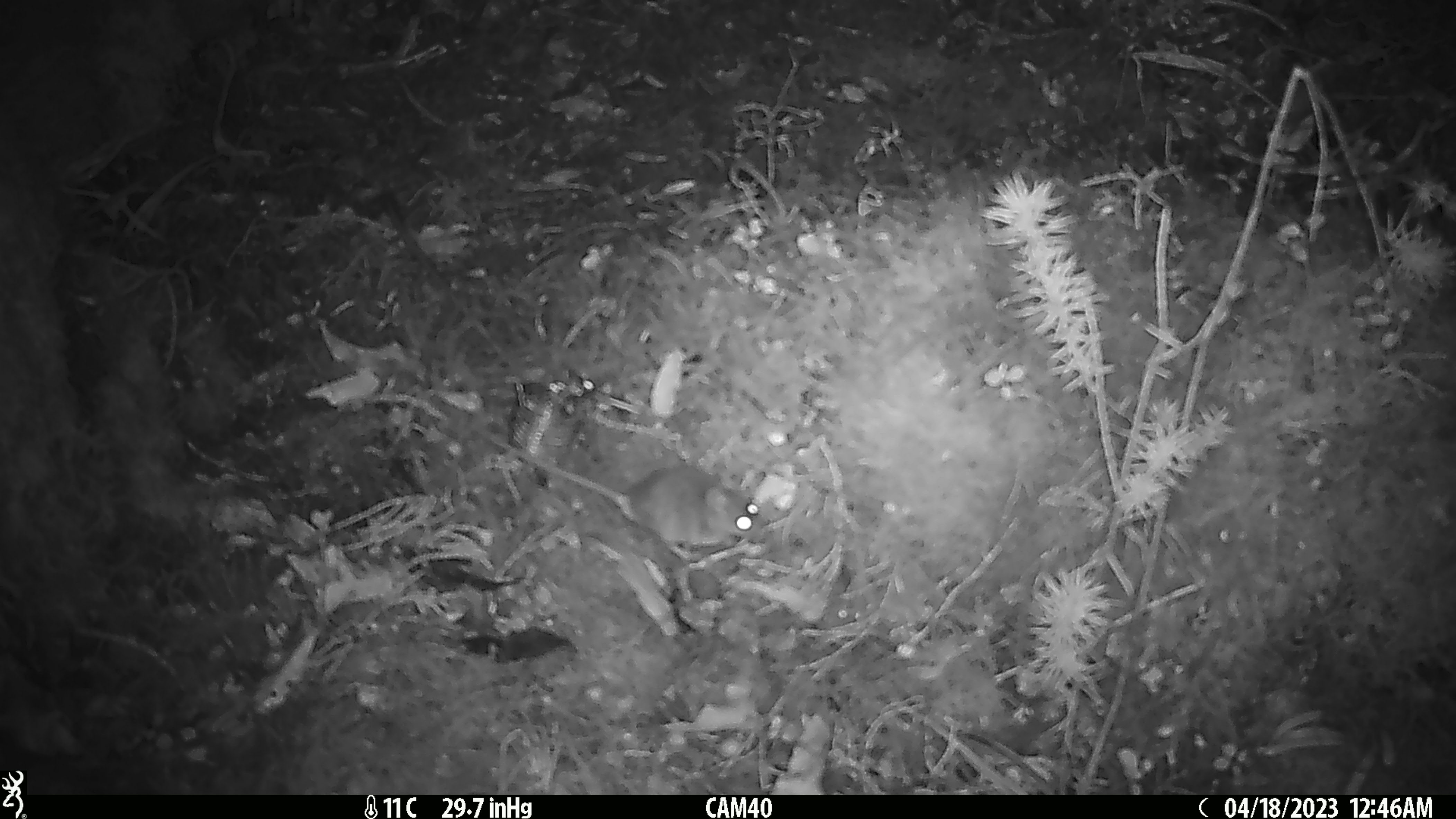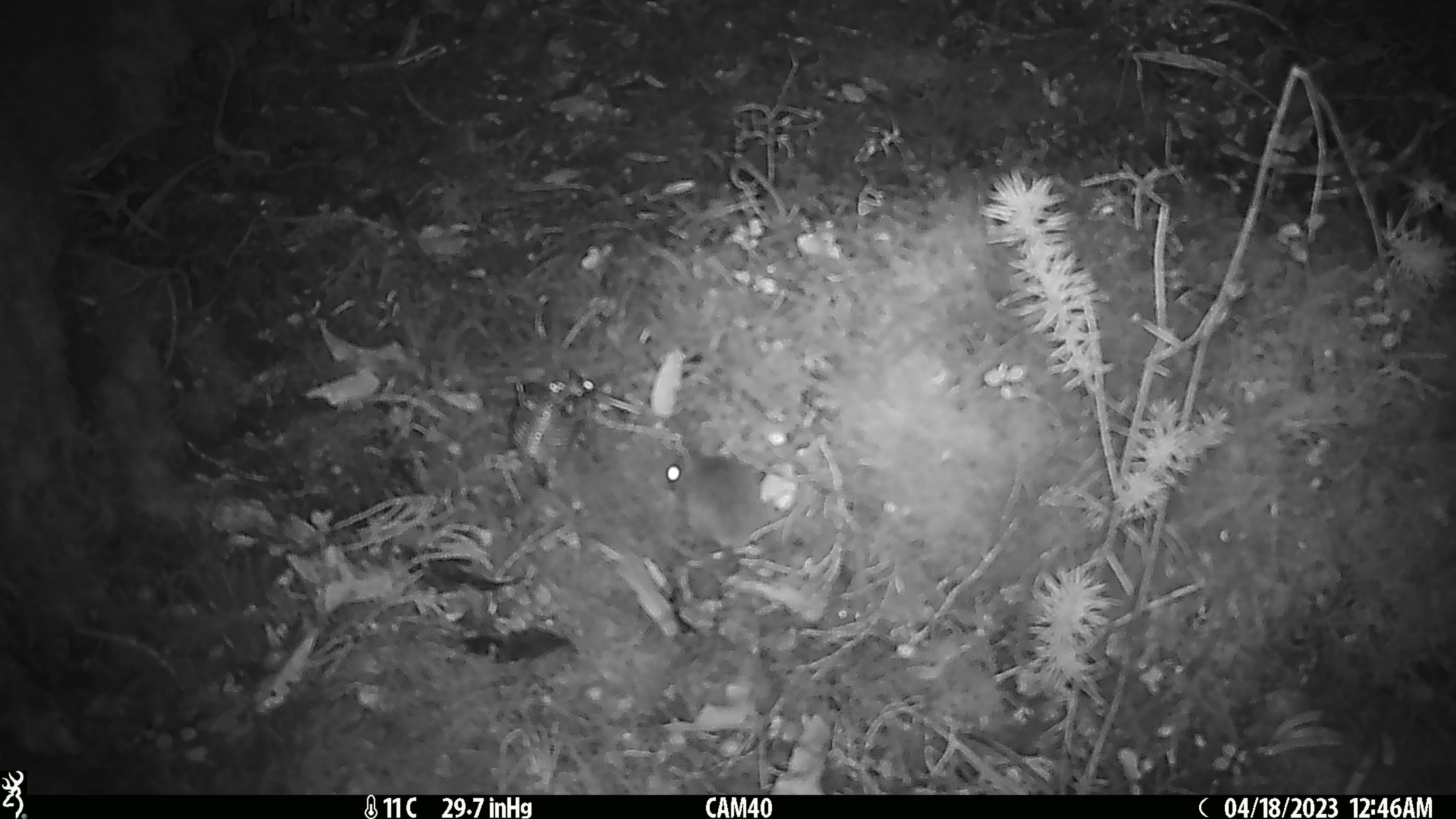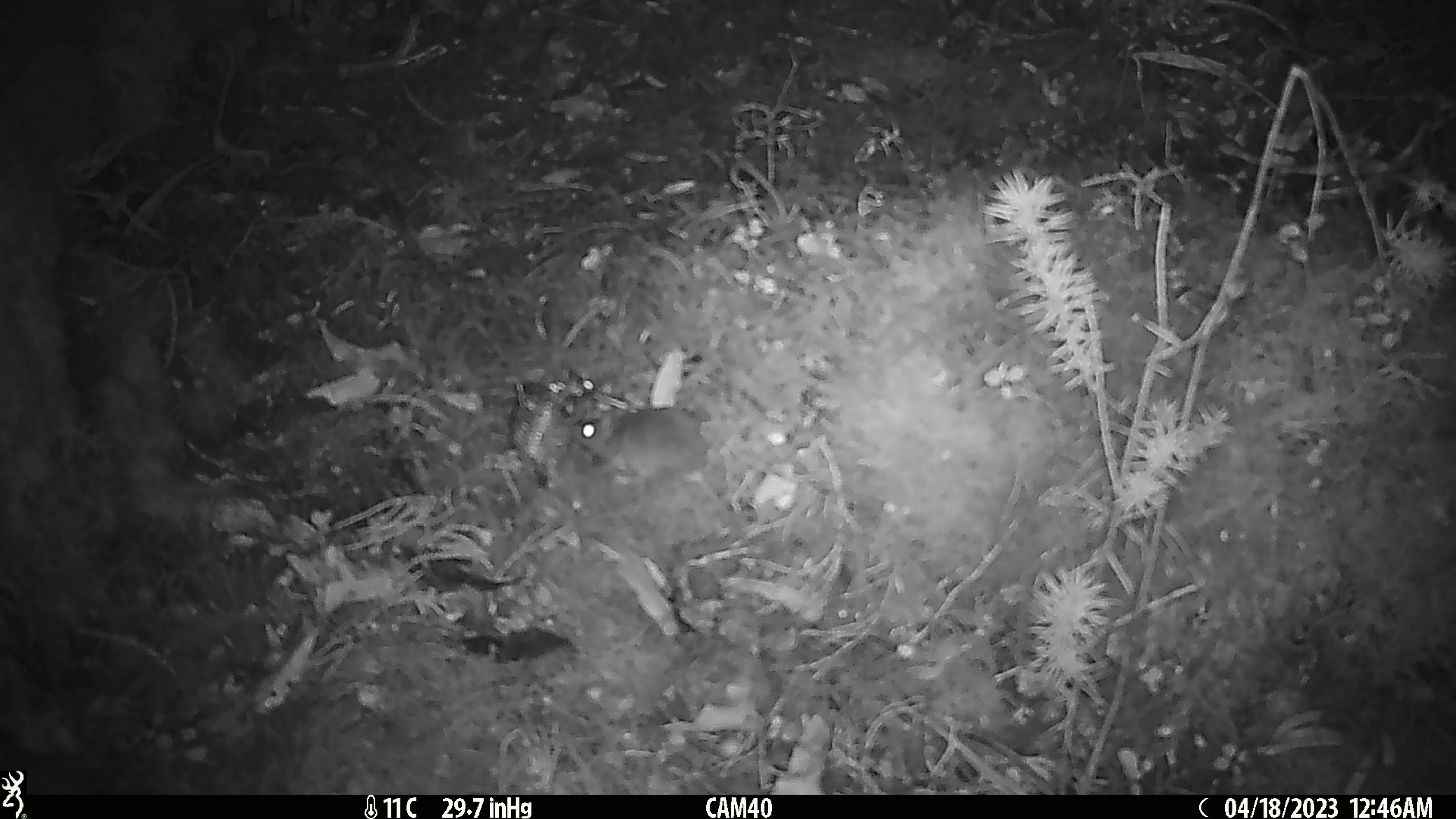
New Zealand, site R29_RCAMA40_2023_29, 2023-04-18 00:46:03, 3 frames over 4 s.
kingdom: Animalia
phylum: Chordata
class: Mammalia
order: Rodentia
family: Muridae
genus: Mus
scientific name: Mus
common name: mouse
Mouse (Mus).